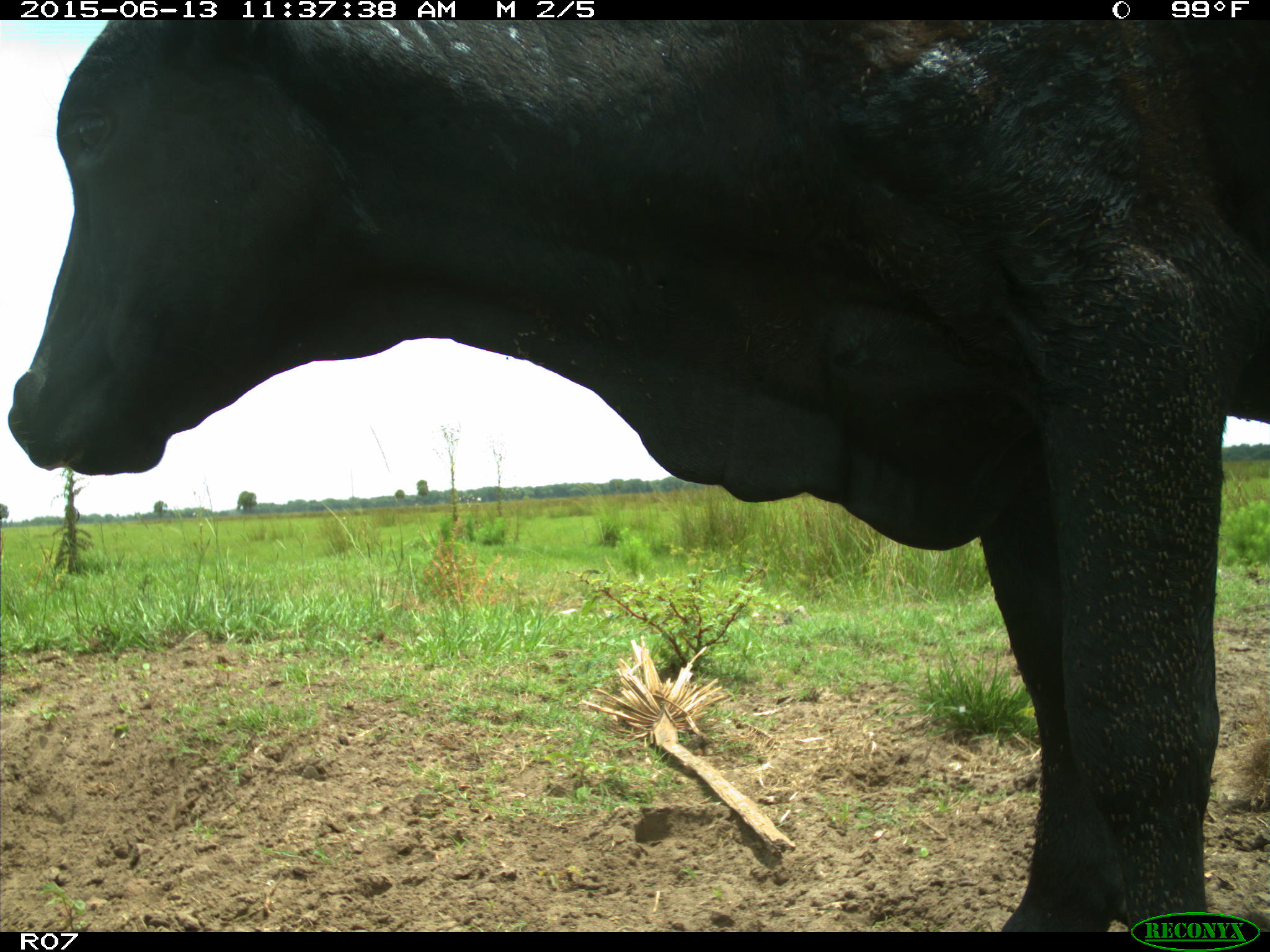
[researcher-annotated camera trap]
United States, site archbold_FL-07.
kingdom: Animalia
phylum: Chordata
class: Mammalia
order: Artiodactyla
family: Bovidae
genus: Bos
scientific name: Bos taurus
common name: domestic cow